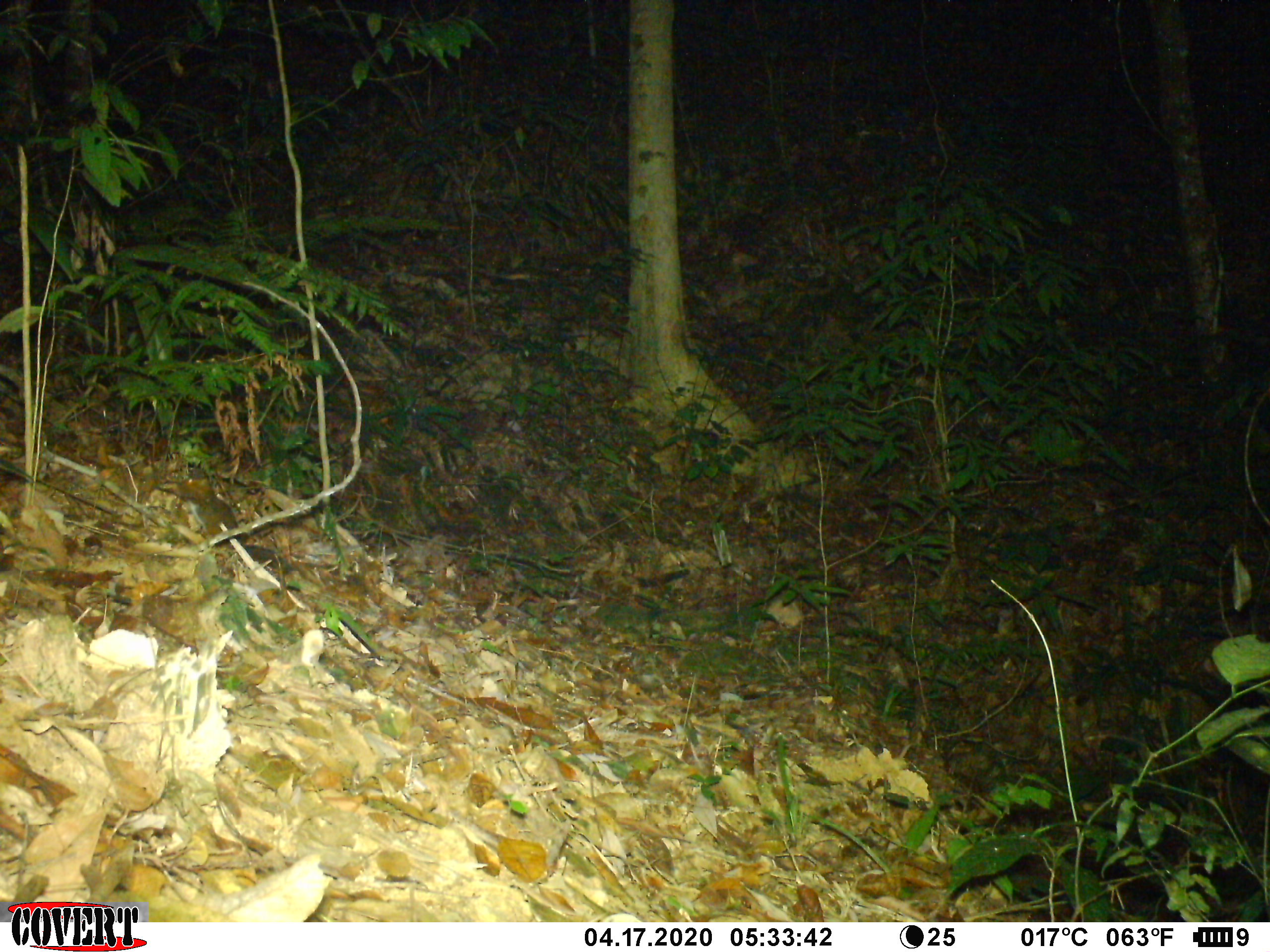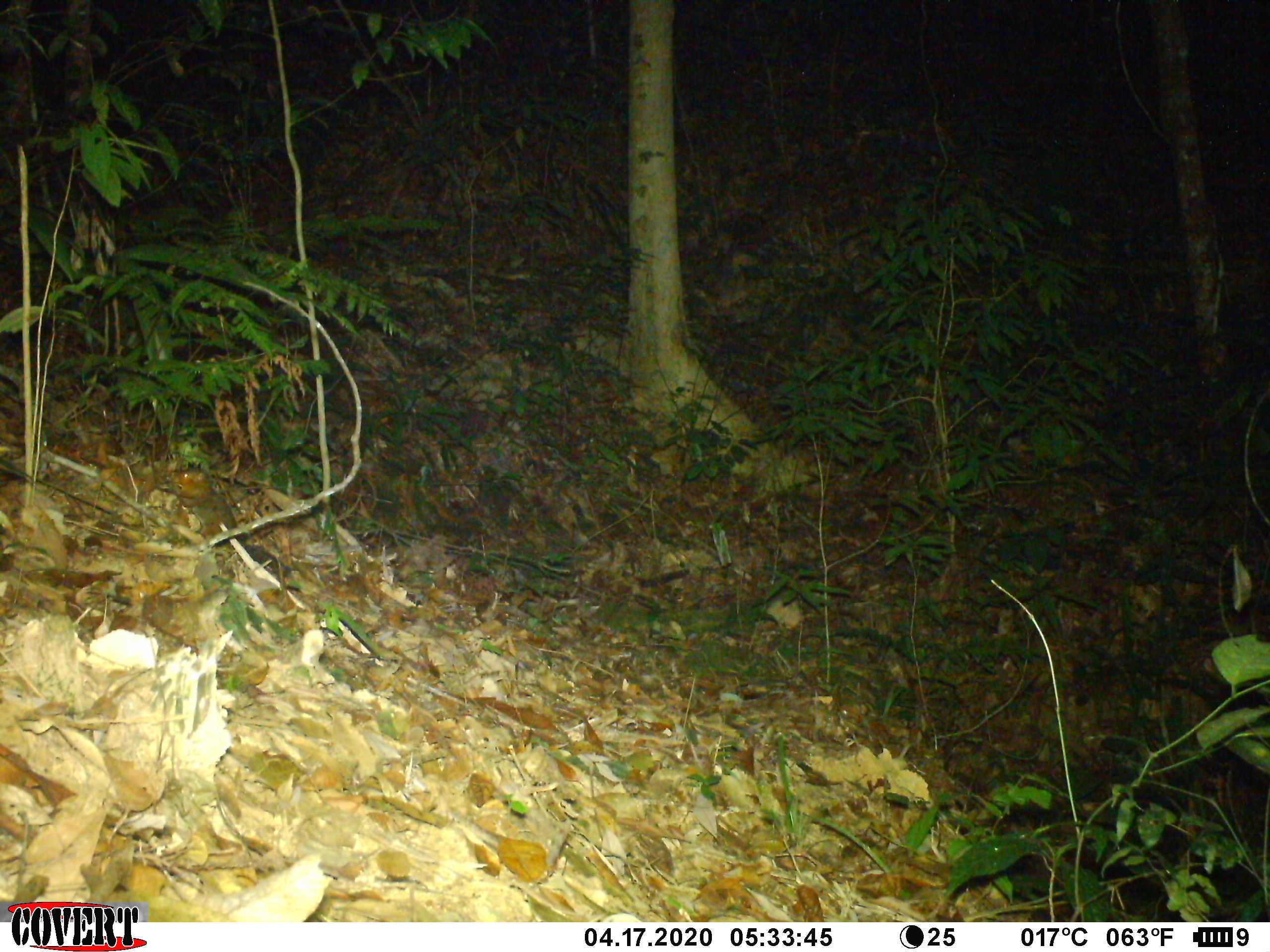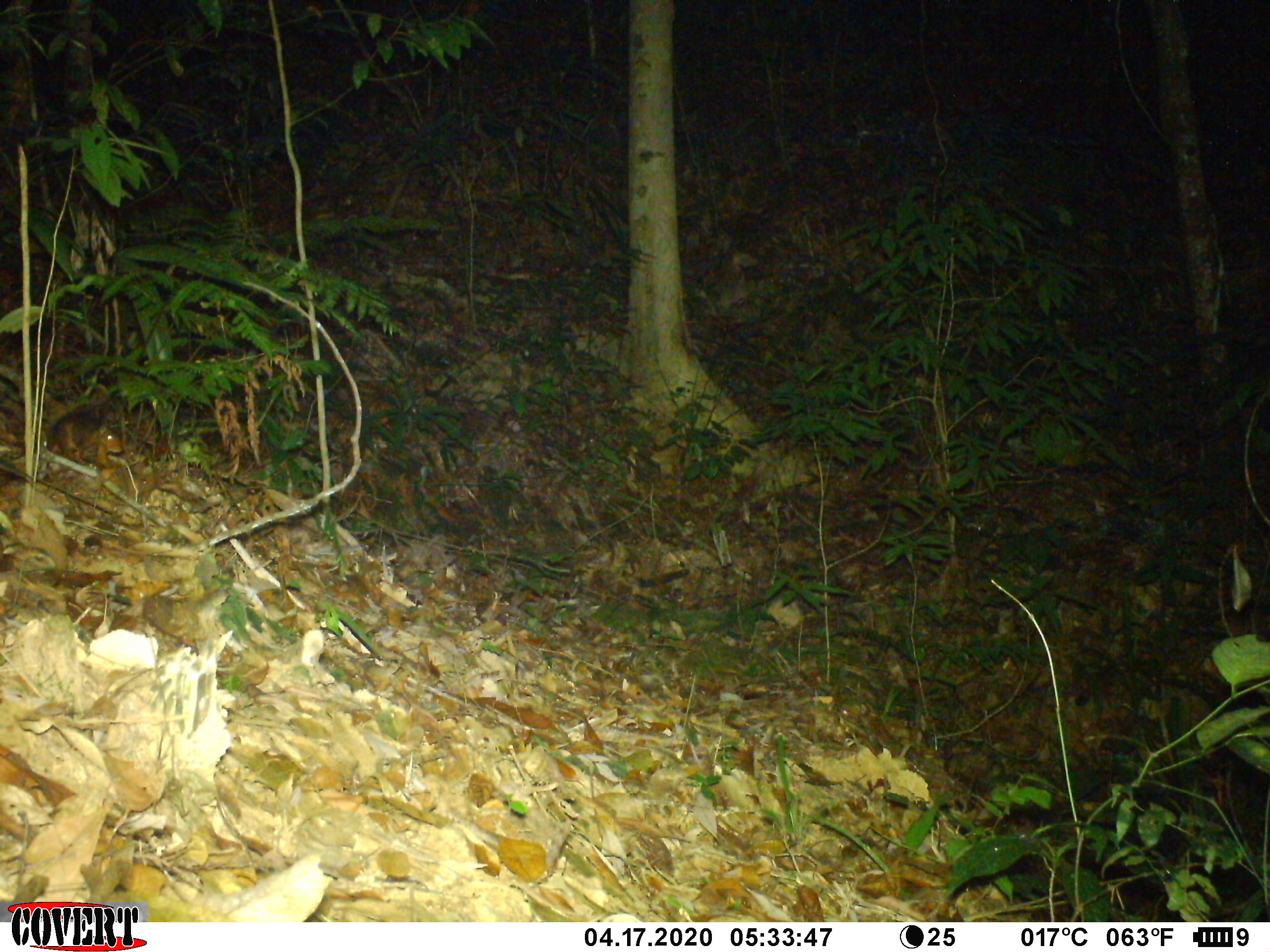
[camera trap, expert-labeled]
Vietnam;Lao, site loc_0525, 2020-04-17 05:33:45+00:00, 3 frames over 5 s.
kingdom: Animalia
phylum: Chordata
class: Mammalia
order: Rodentia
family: Sciuridae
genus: Dremomys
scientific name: Dremomys rufigenis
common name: red-cheeked squirrel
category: red cheeked squirrel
Red cheeked squirrel (red-cheeked squirrel) (Dremomys rufigenis). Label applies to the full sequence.